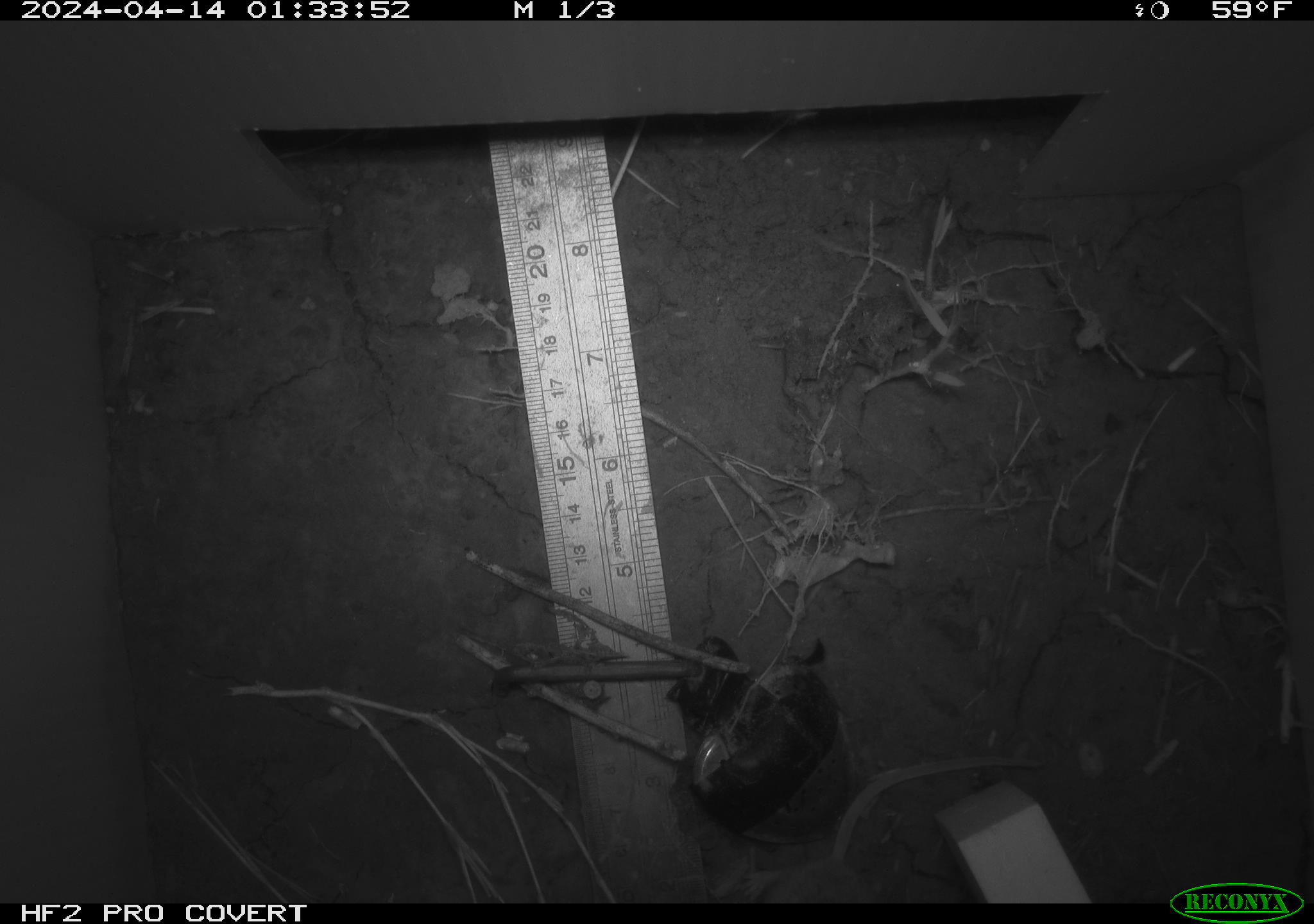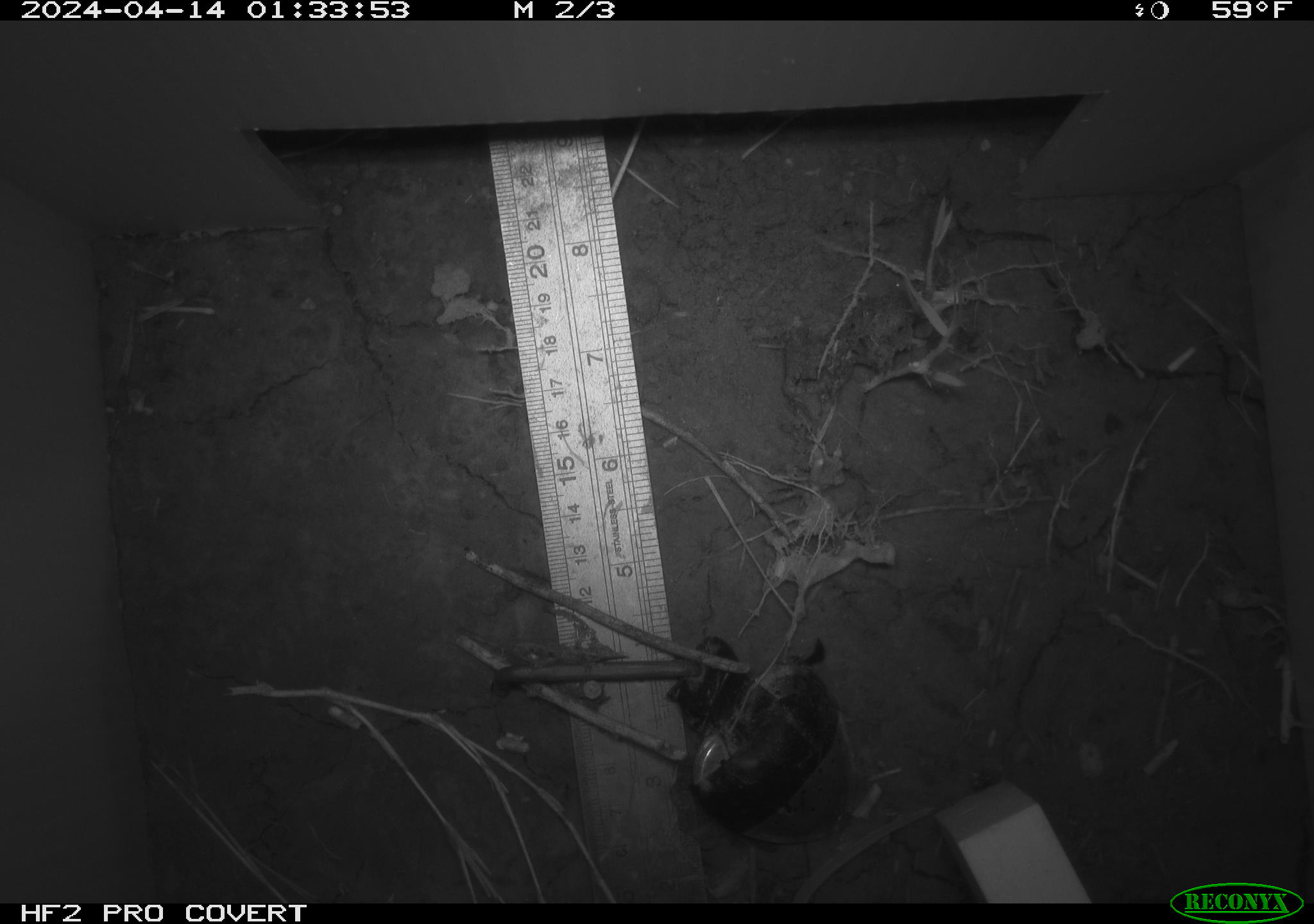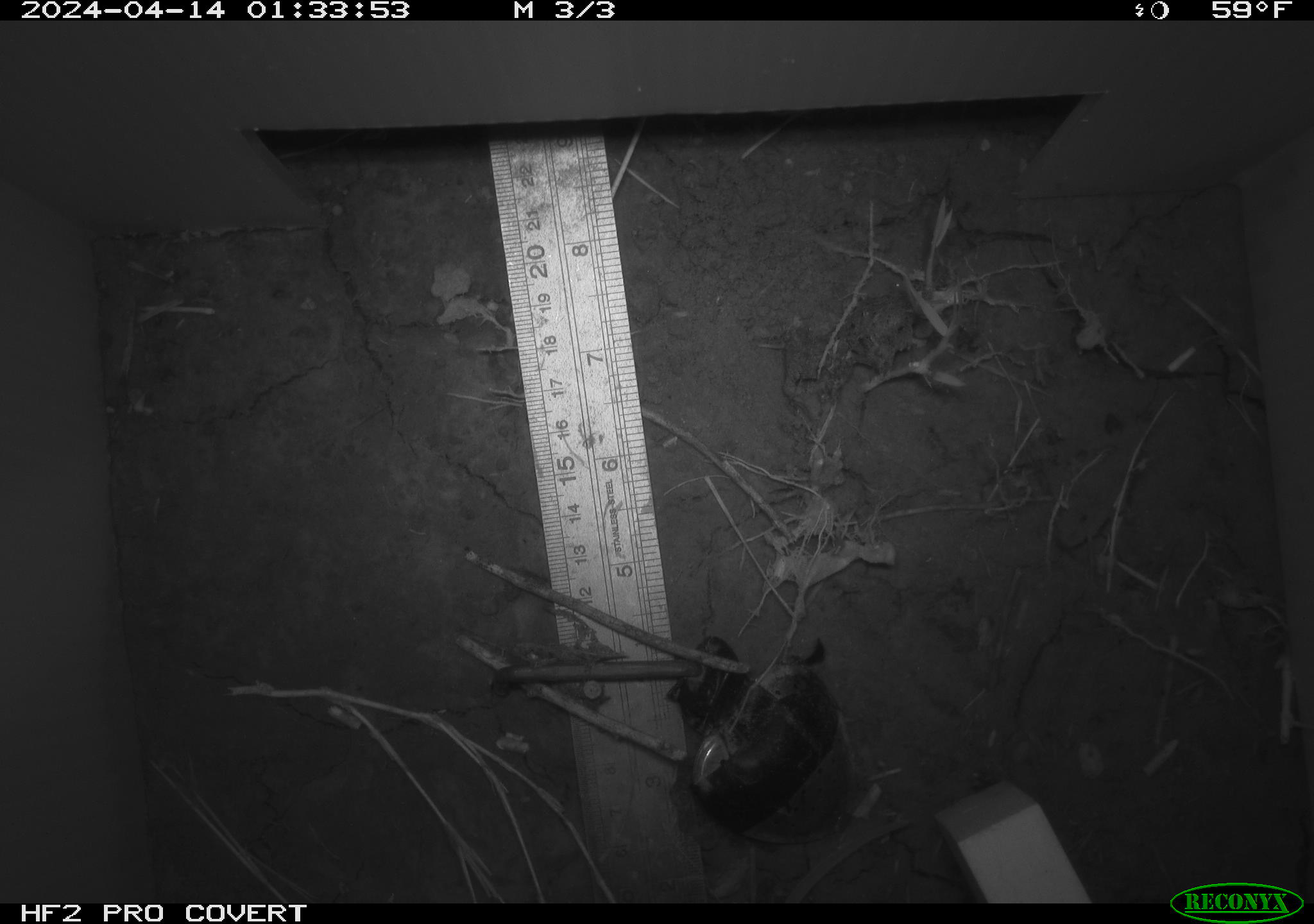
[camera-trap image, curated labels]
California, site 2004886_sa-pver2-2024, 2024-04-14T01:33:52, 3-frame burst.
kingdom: Animalia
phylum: Chordata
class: Mammalia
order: Rodentia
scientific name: Rodentia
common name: mouse species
Mouse species (Rodentia).